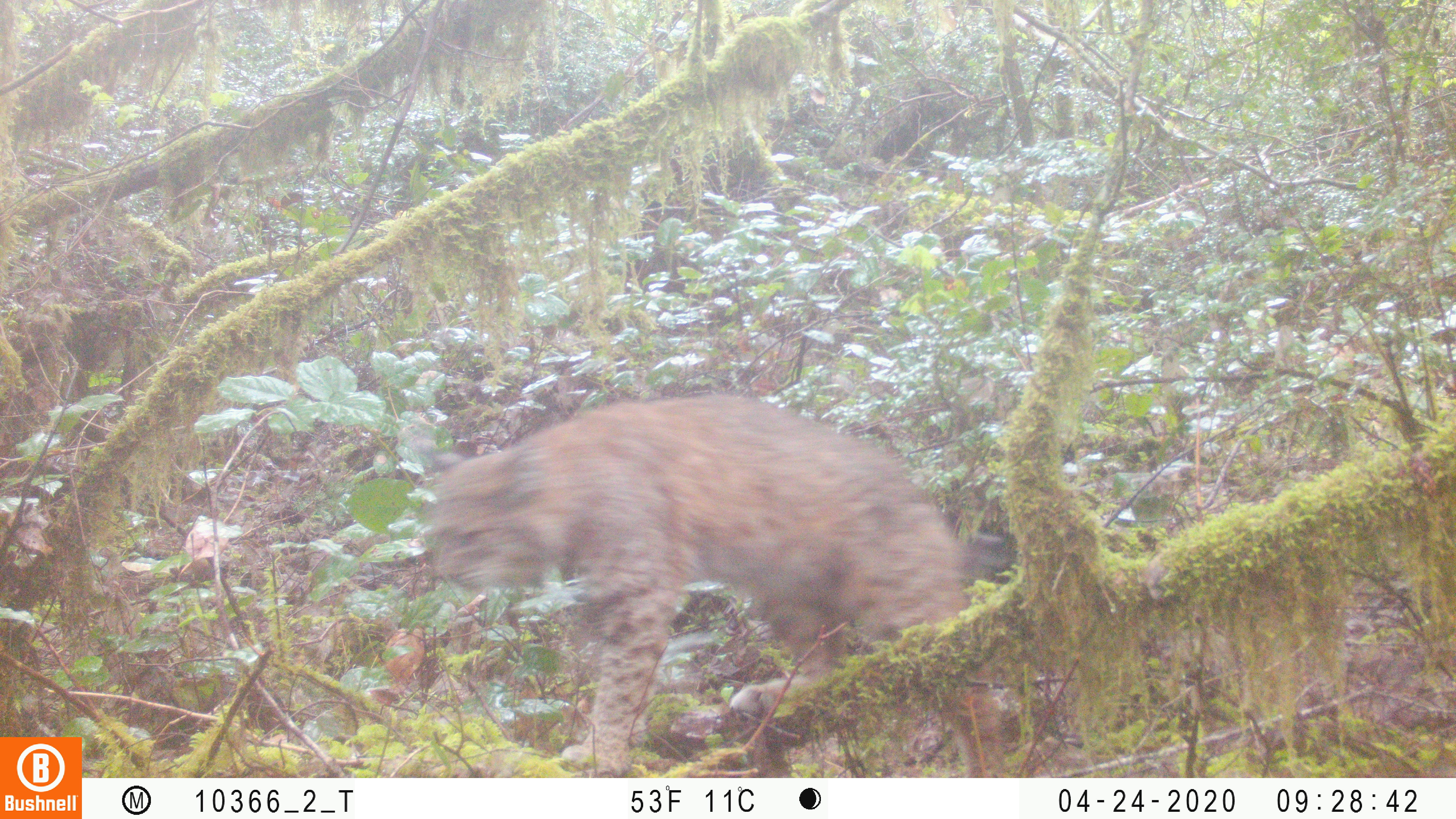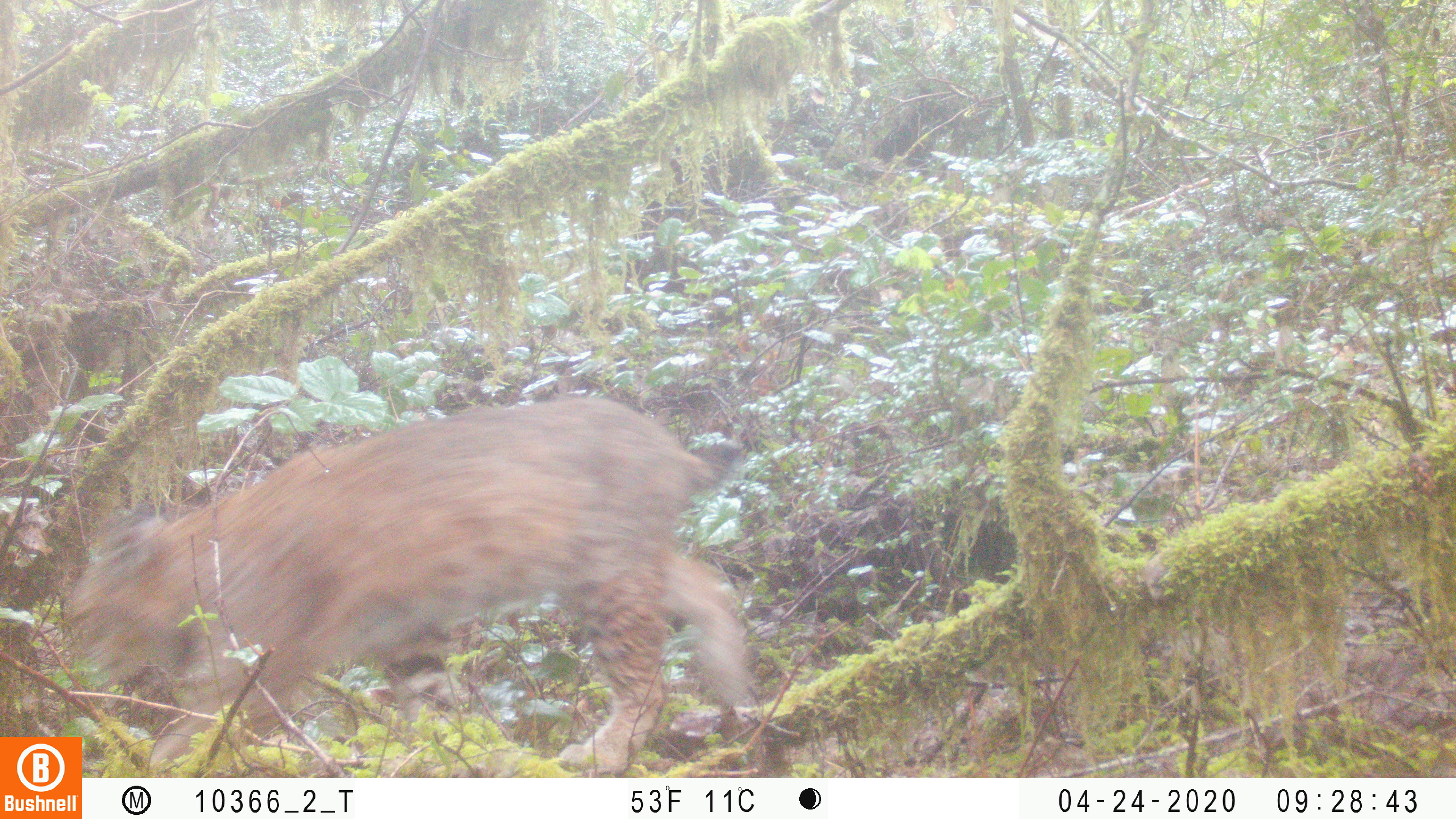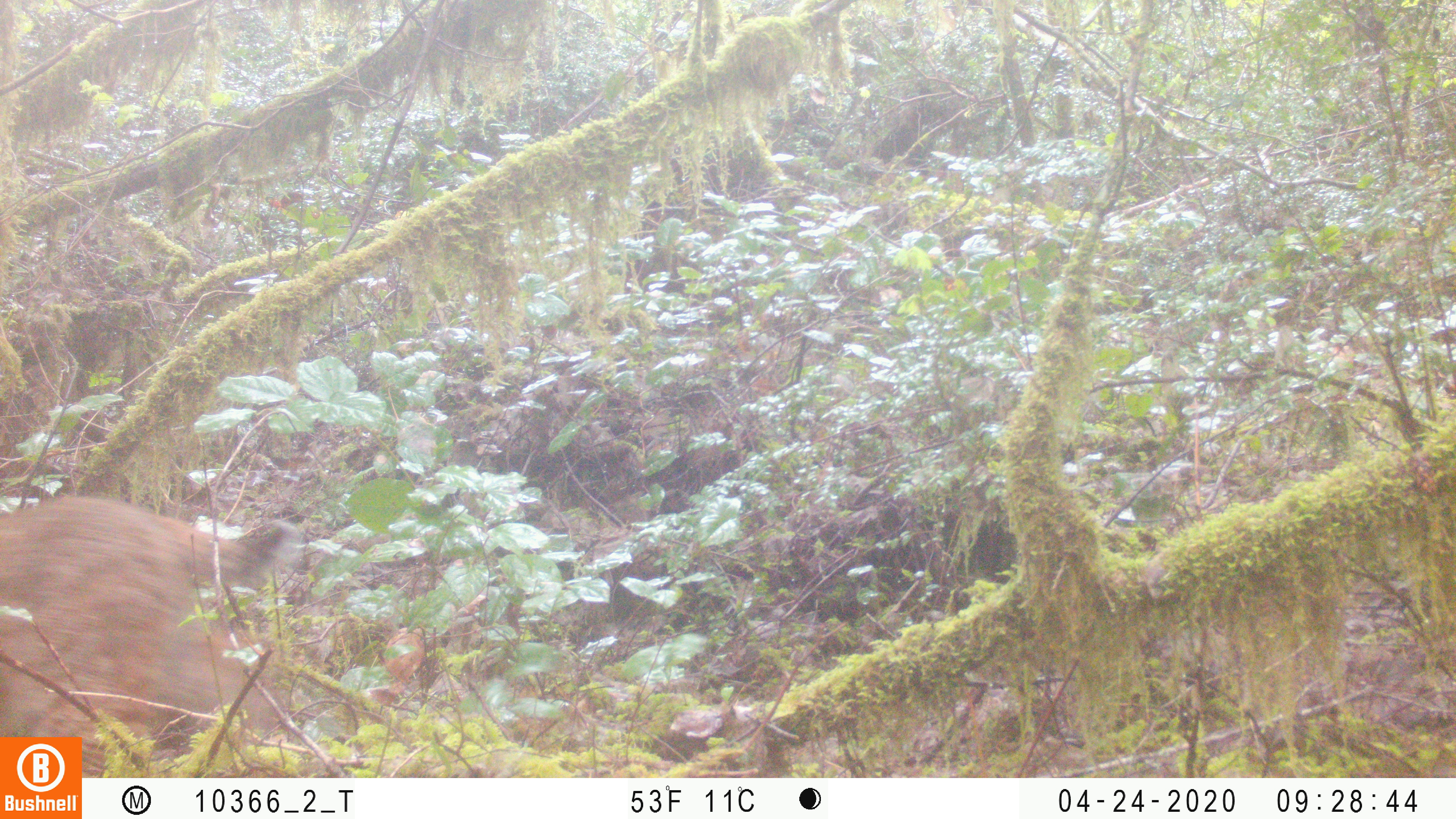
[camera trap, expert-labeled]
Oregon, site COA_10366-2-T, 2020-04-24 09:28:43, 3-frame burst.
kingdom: Animalia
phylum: Chordata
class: Mammalia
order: Carnivora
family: Felidae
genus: Lynx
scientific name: Lynx rufus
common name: bobcat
Bobcat (Lynx rufus).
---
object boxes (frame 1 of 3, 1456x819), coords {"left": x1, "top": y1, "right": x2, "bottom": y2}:
bobcat: {"left": 412, "top": 383, "right": 1031, "bottom": 770}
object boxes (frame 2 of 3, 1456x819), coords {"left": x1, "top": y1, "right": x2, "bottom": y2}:
bobcat: {"left": 86, "top": 384, "right": 759, "bottom": 774}; {"left": 51, "top": 391, "right": 751, "bottom": 731}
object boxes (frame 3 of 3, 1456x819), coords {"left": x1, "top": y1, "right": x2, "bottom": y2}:
bobcat: {"left": 5, "top": 489, "right": 313, "bottom": 732}